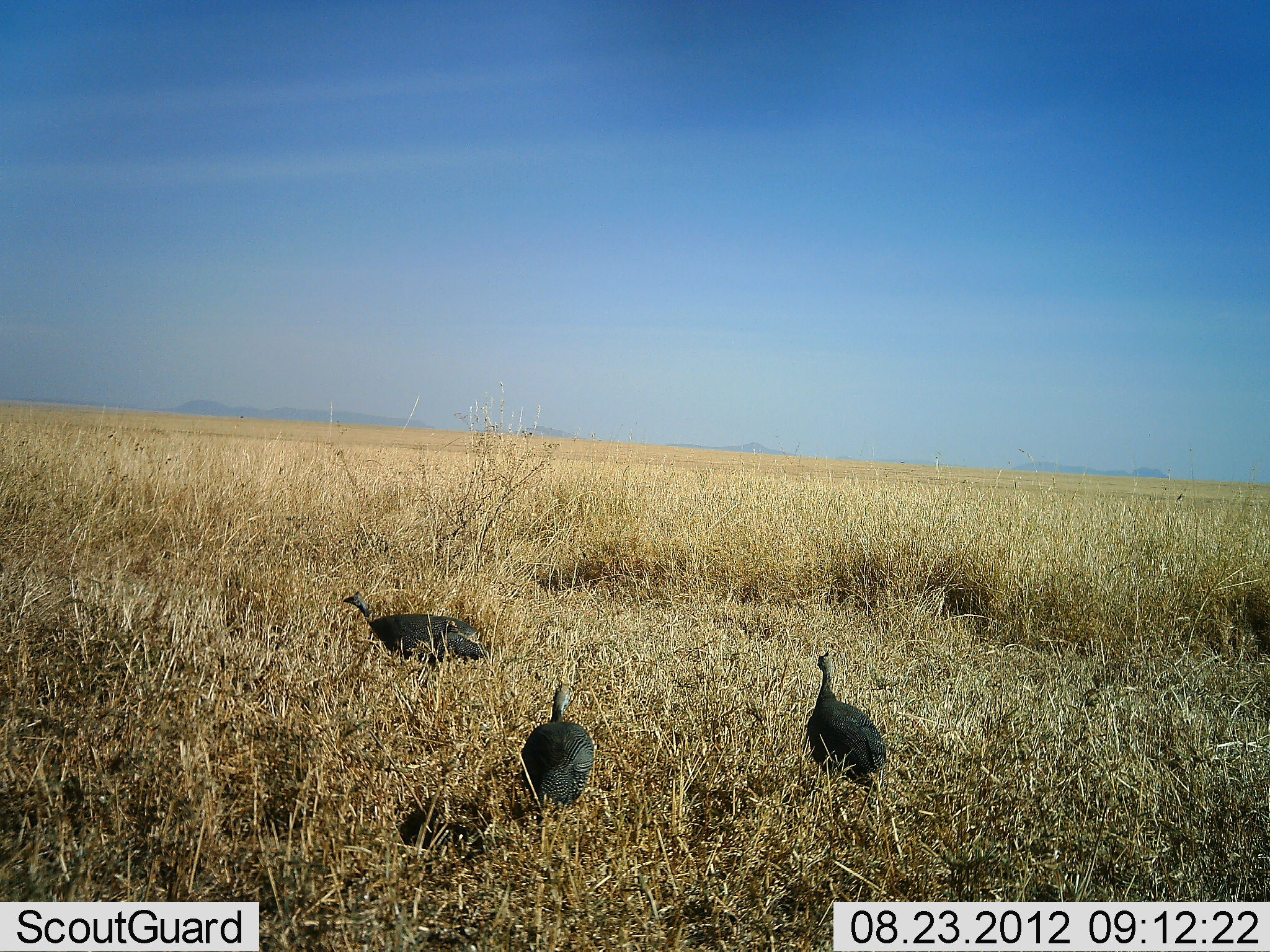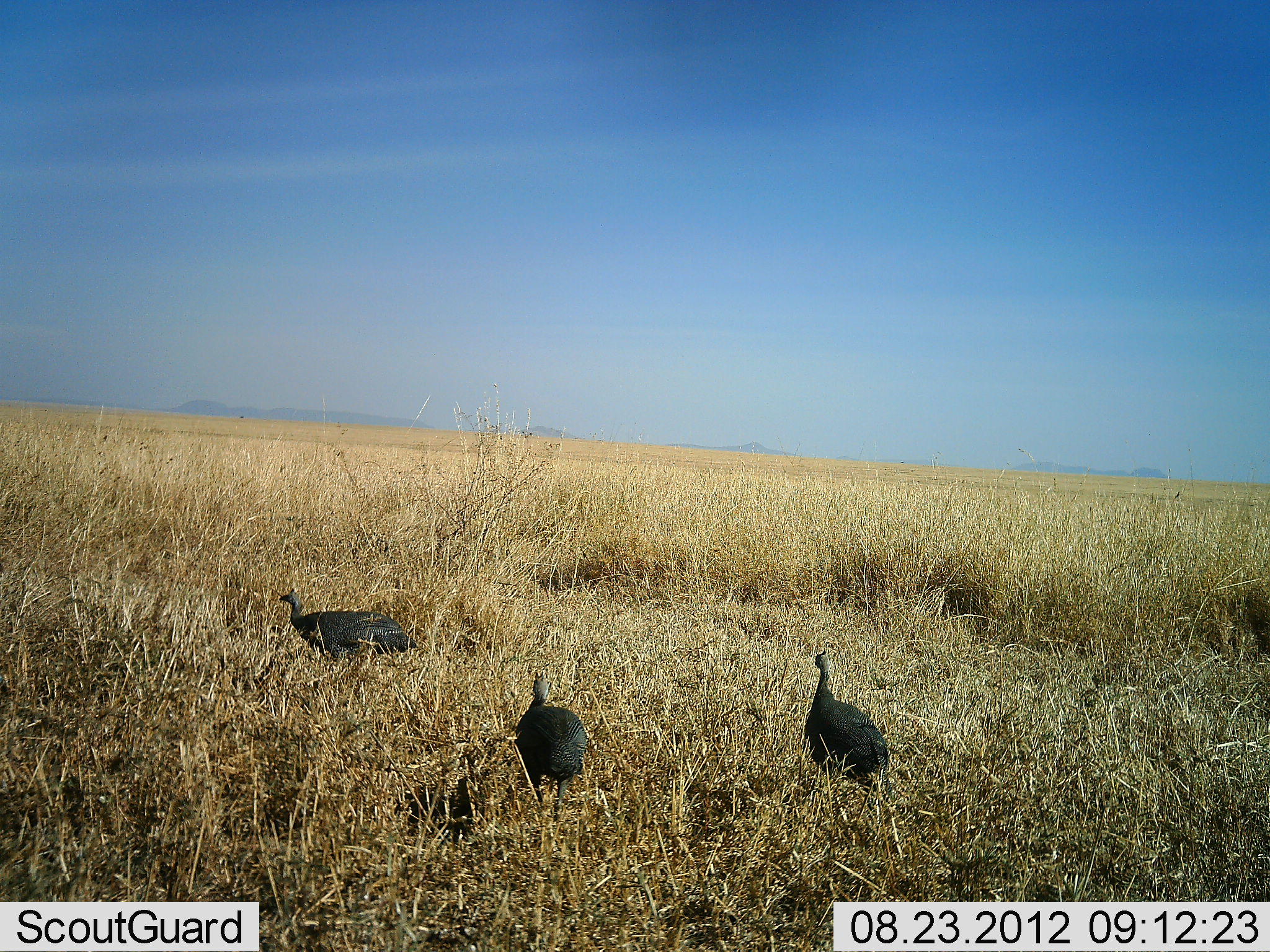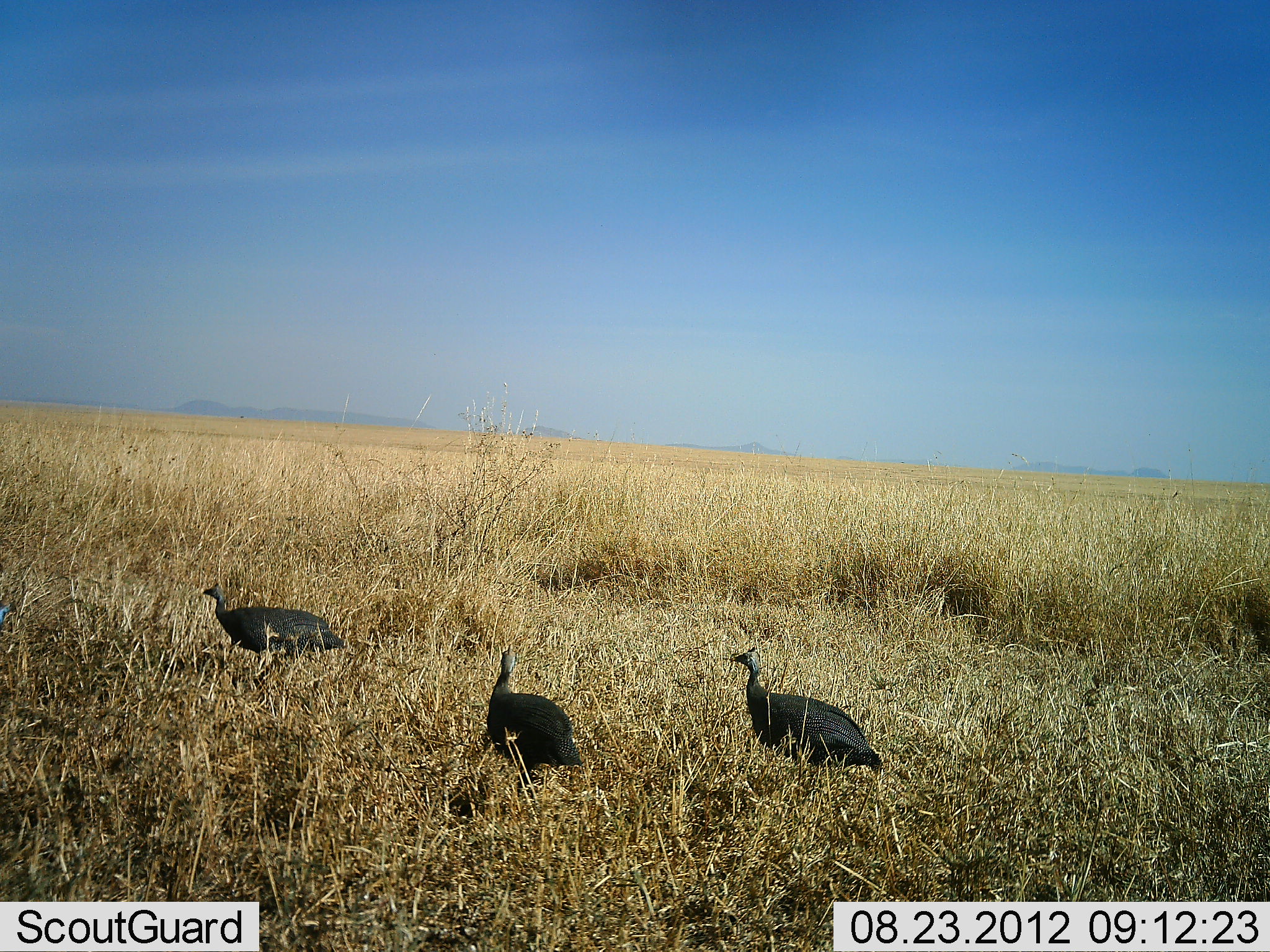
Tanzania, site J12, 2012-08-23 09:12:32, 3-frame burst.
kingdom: Animalia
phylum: Chordata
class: Aves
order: Galliformes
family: Numididae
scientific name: Numididae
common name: guinea fowl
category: guineafowl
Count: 3.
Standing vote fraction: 10%.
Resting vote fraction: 0%.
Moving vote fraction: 90%.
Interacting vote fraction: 0%.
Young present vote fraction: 0%.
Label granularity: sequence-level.